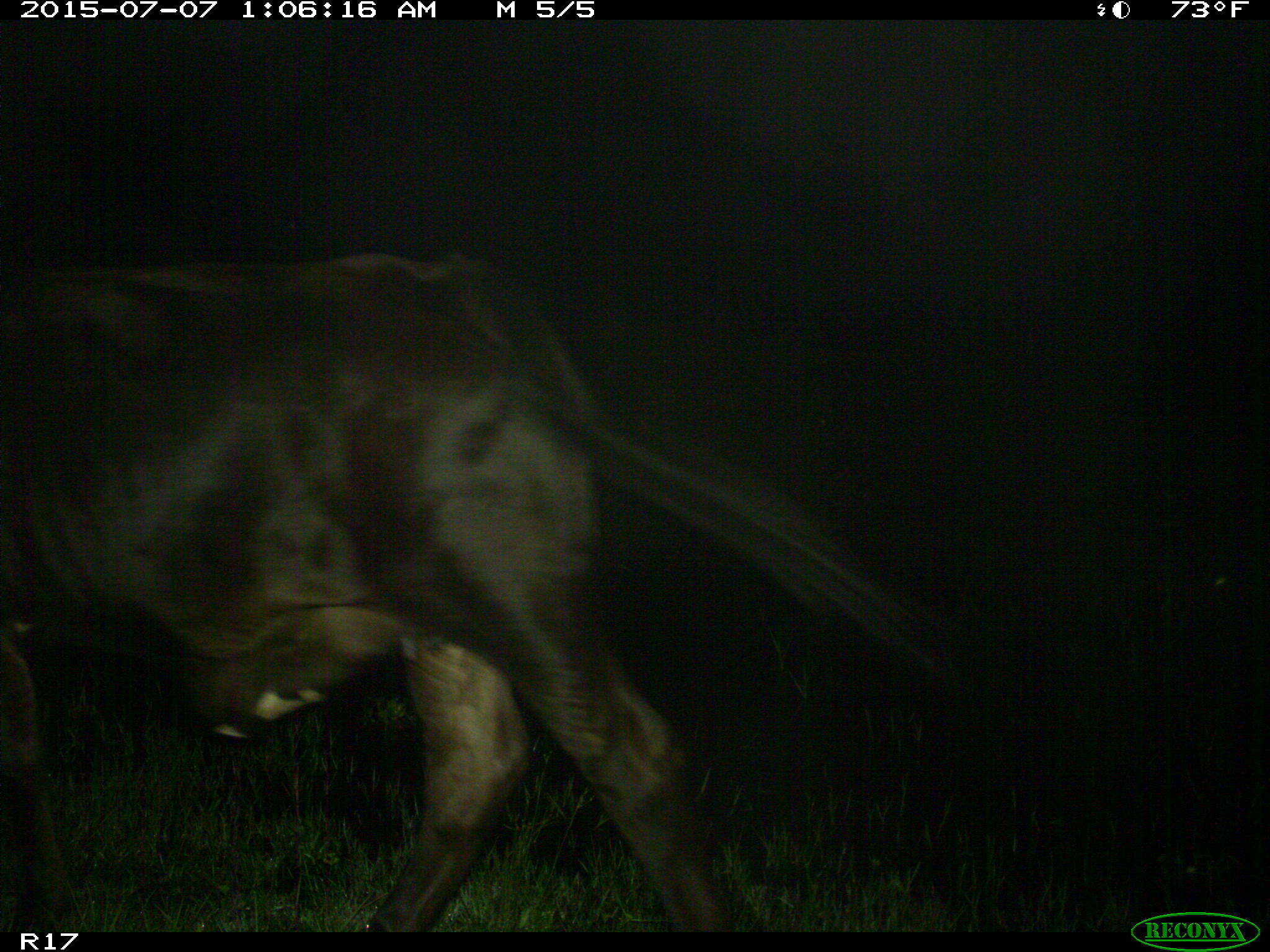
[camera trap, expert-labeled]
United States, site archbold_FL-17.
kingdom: Animalia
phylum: Chordata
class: Mammalia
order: Artiodactyla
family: Bovidae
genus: Bos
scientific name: Bos taurus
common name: domestic cow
Bos taurus (domestic cow).